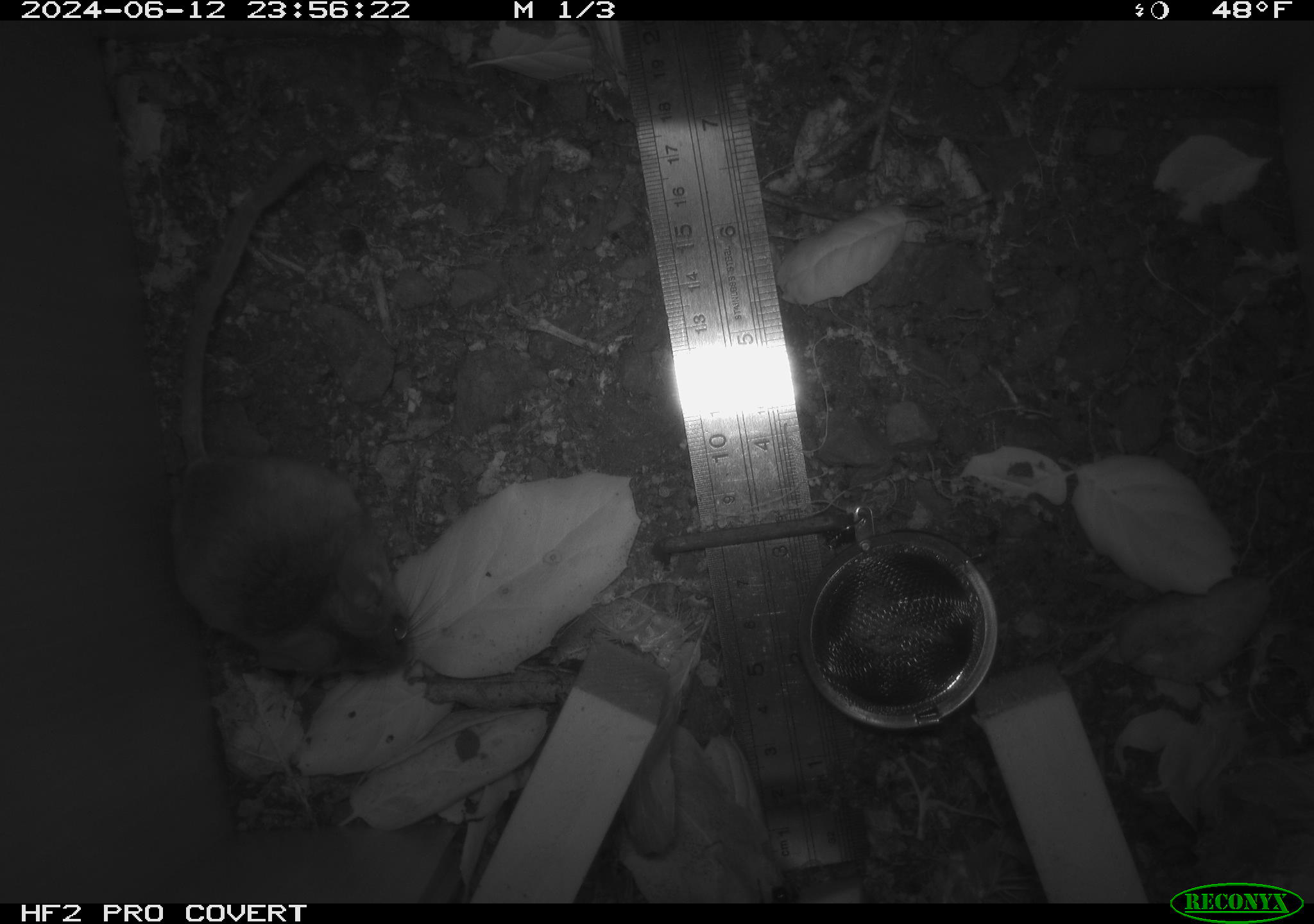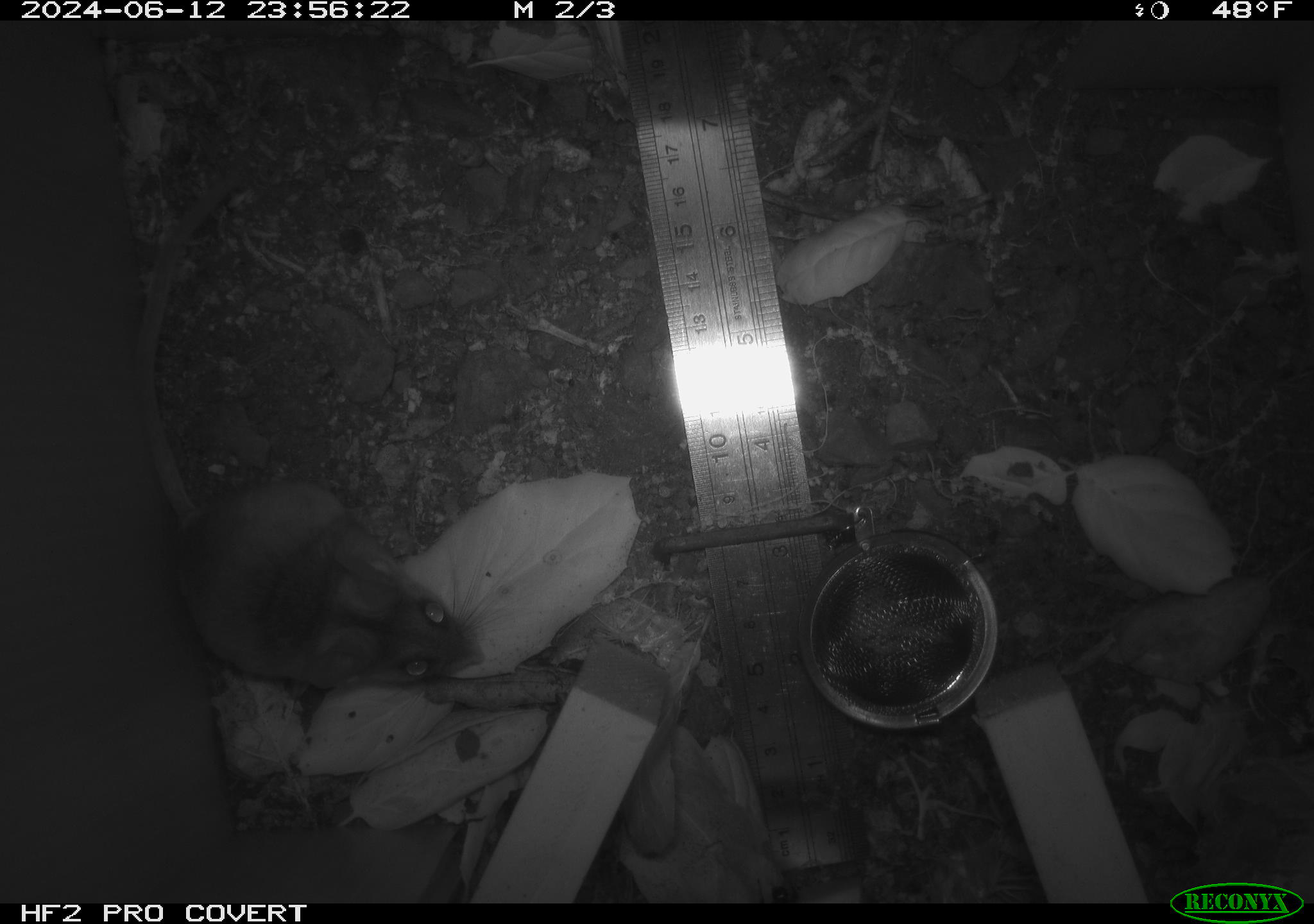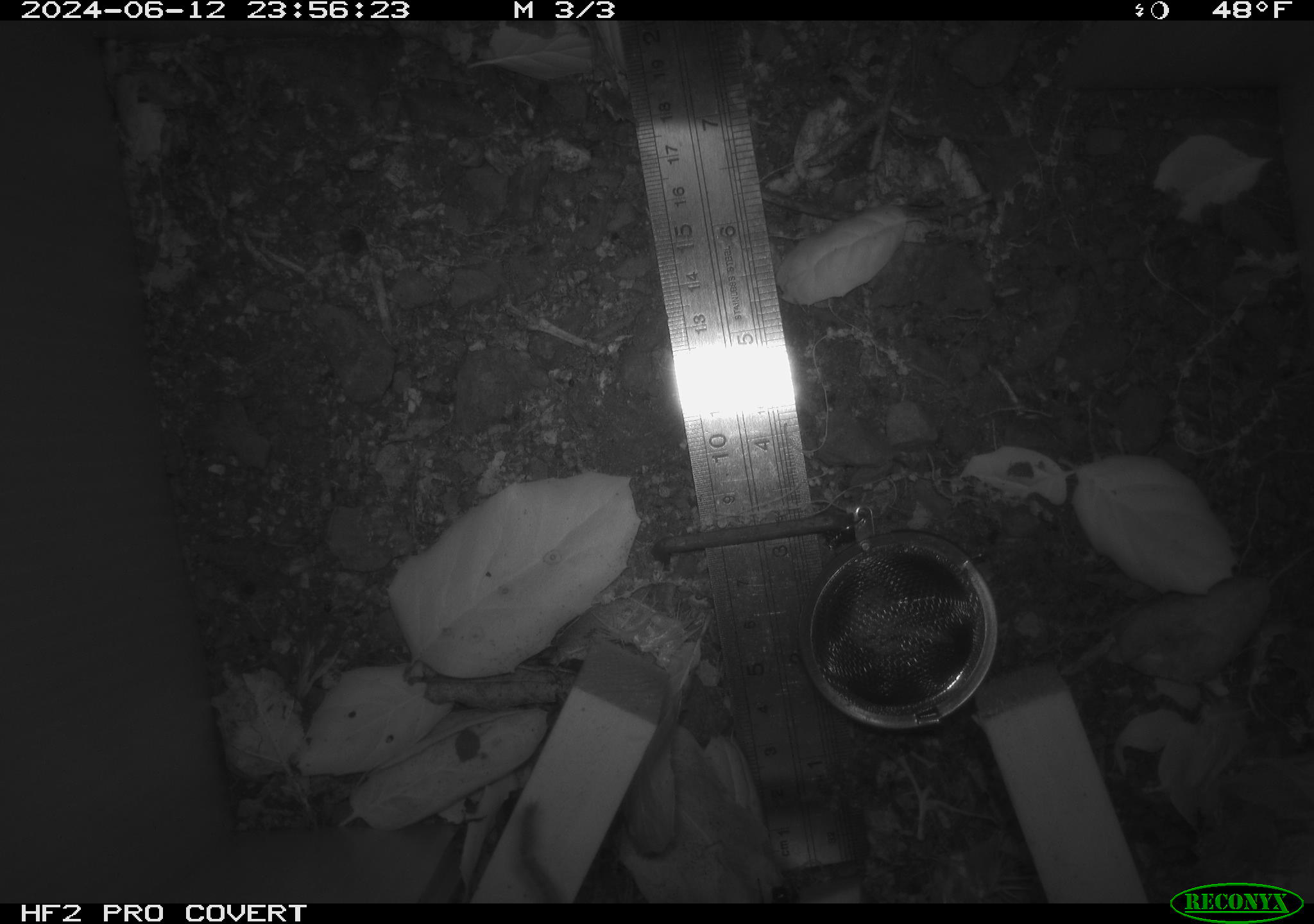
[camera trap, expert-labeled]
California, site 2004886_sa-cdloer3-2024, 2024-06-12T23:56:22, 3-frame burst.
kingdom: Animalia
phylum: Chordata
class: Mammalia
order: Rodentia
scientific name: Rodentia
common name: rodent